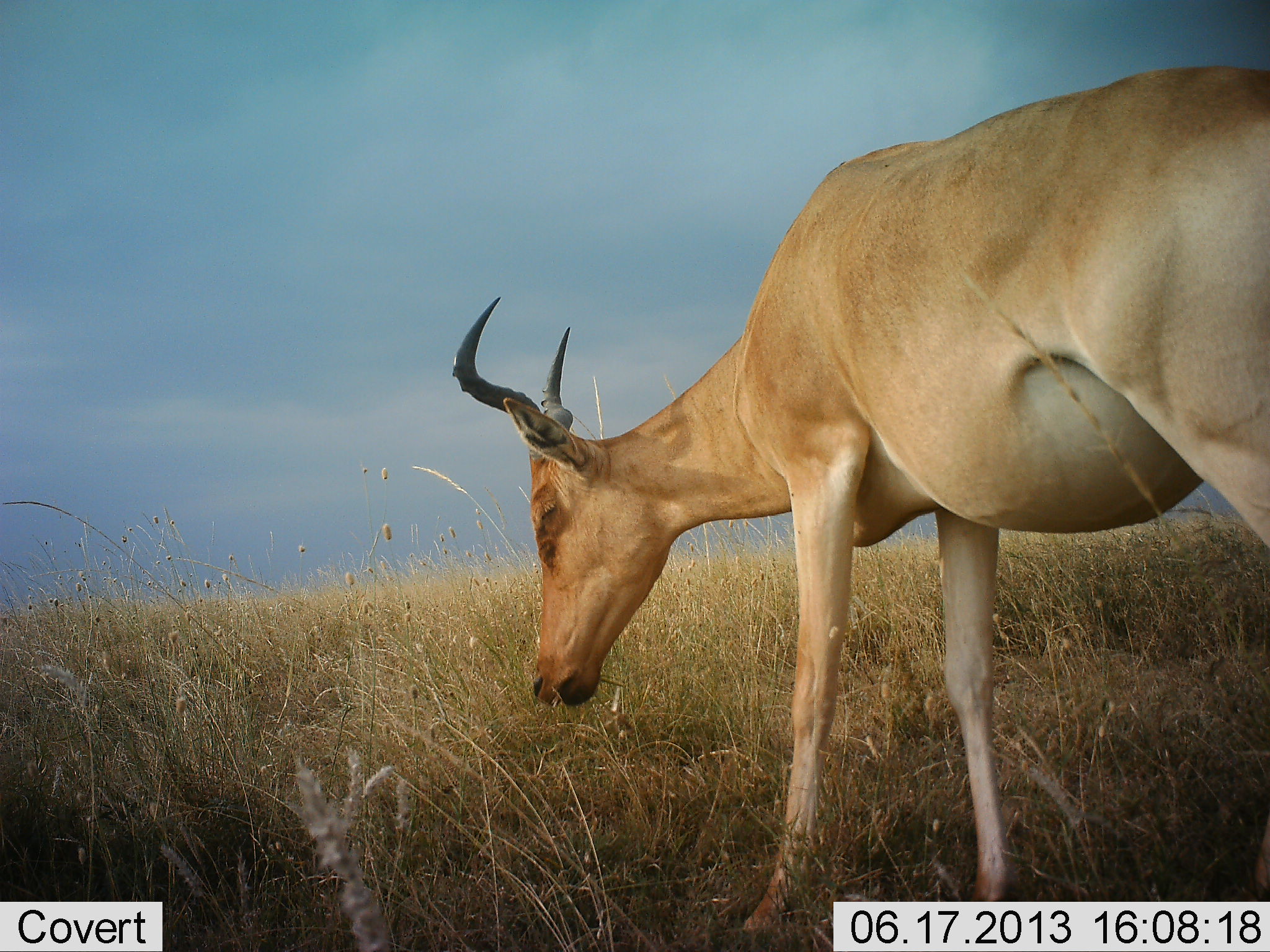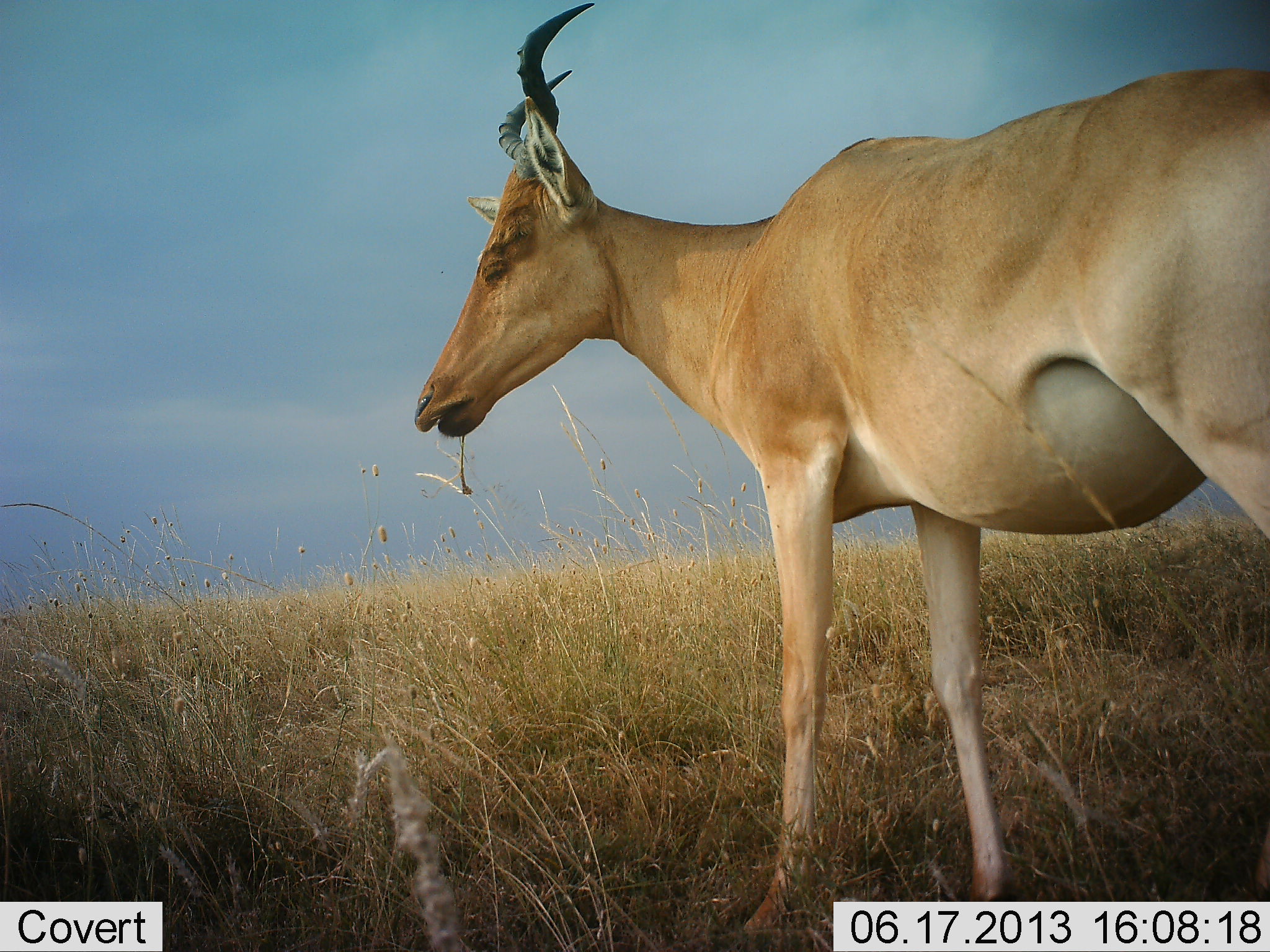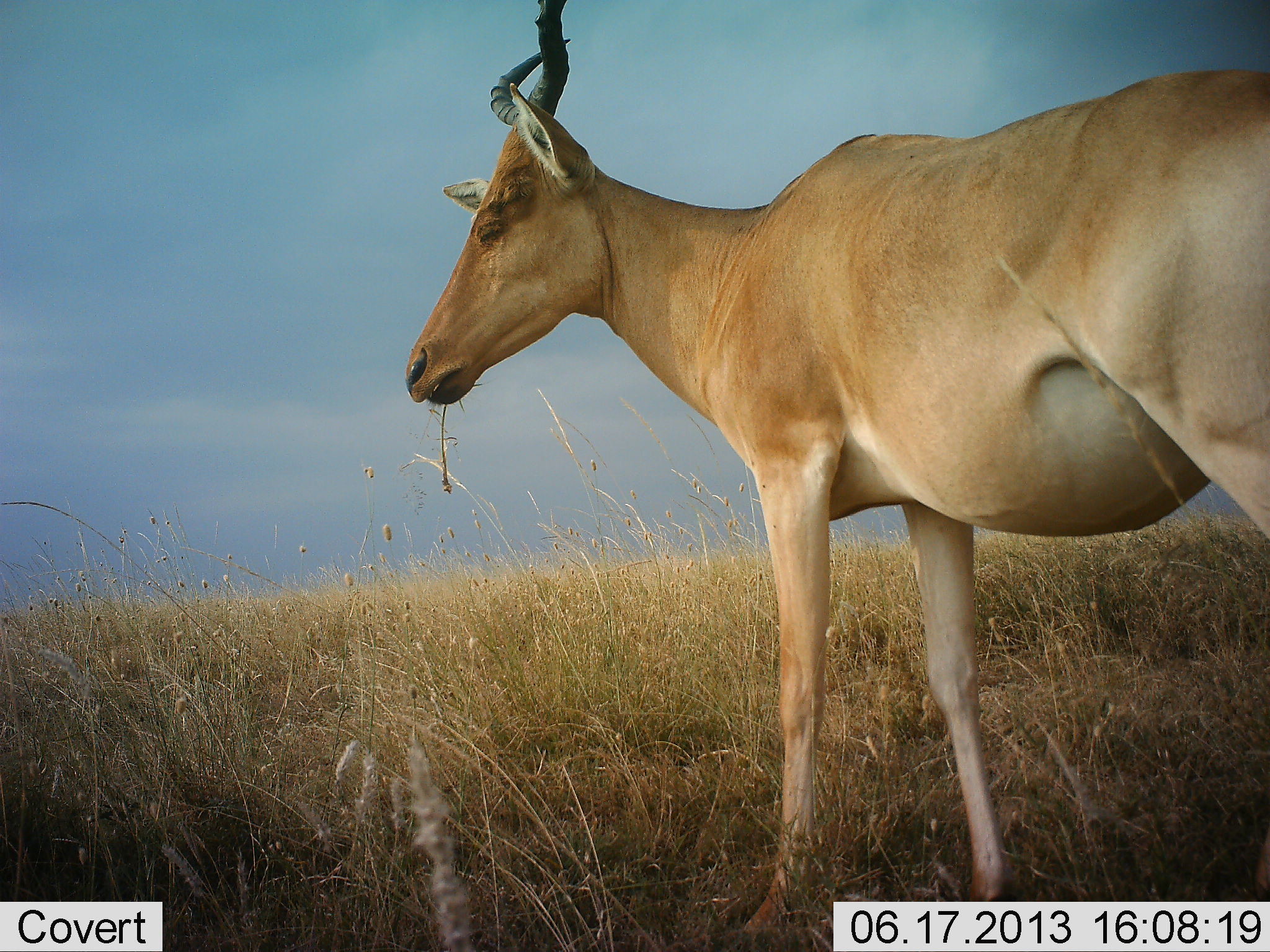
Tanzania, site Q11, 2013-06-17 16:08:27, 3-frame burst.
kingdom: Animalia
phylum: Chordata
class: Mammalia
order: Artiodactyla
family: Bovidae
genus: Alcelaphus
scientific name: Alcelaphus buselaphus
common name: hartebeest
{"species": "hartebeest (Alcelaphus buselaphus)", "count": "1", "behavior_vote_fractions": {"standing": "40%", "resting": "0%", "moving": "0%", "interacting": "0%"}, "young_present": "0%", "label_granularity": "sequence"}